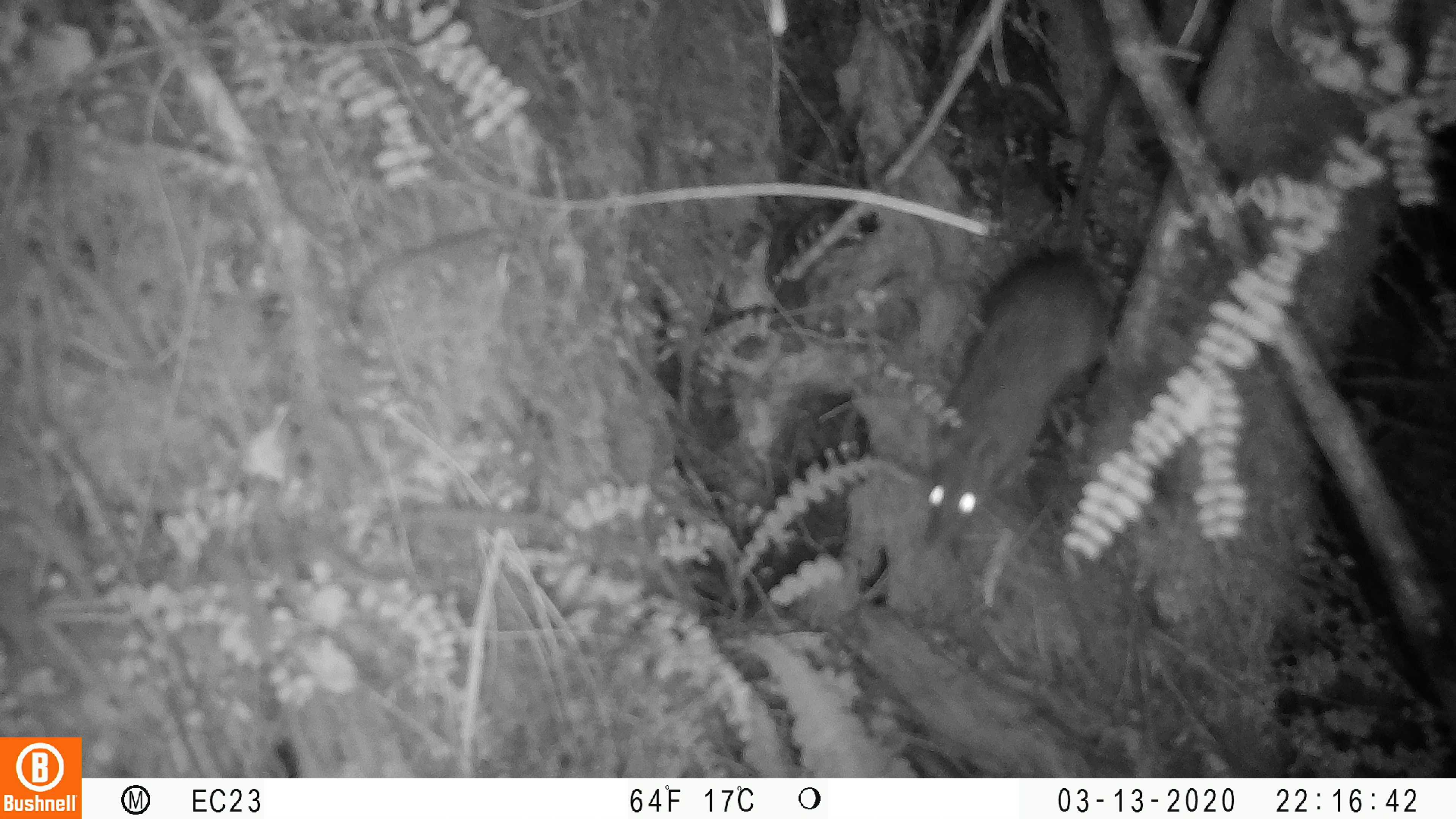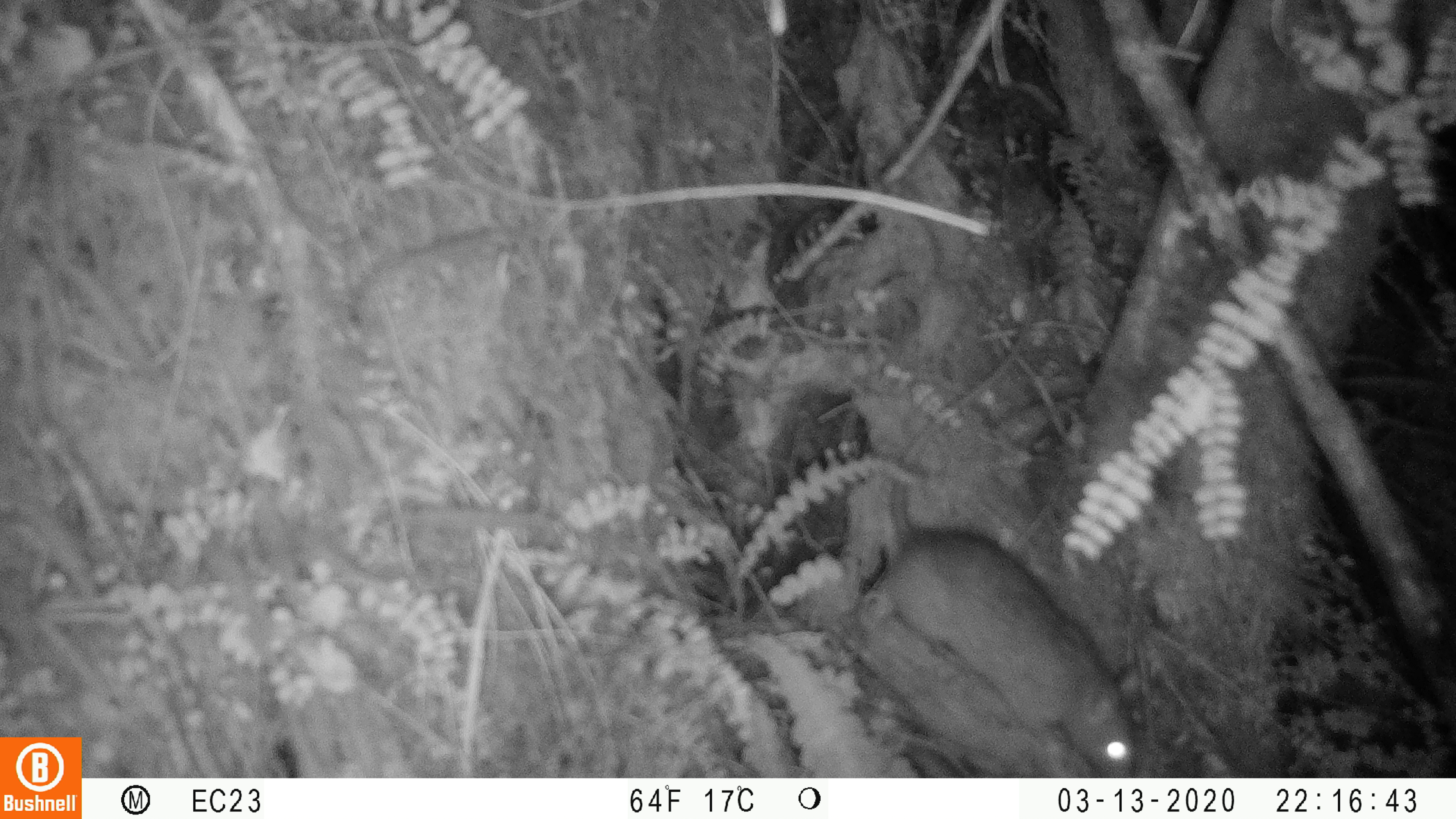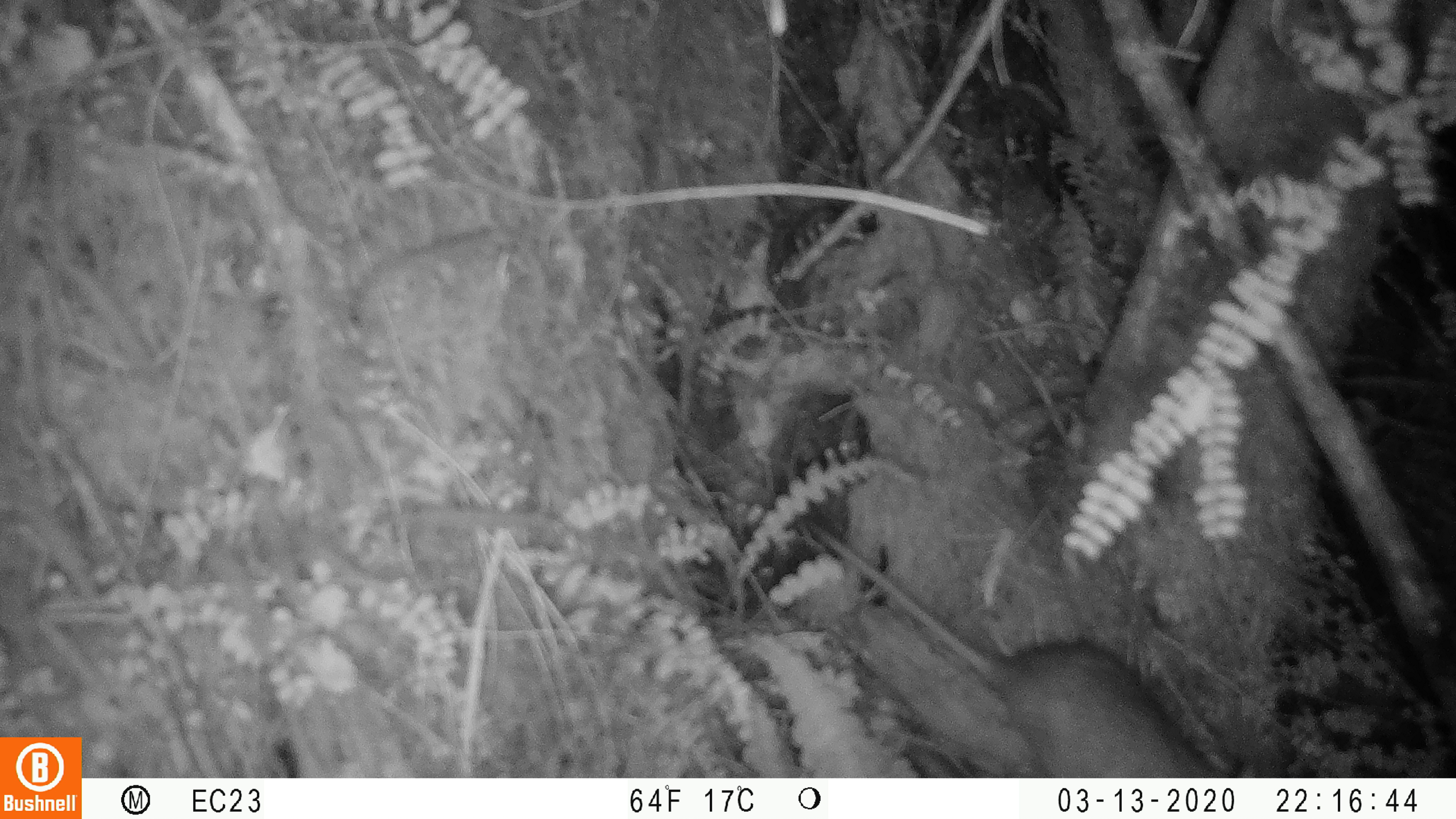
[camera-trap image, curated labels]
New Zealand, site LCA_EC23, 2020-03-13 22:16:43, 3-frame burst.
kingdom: Animalia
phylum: Chordata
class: Mammalia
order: Rodentia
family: Muridae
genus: Rattus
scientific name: Rattus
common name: rat